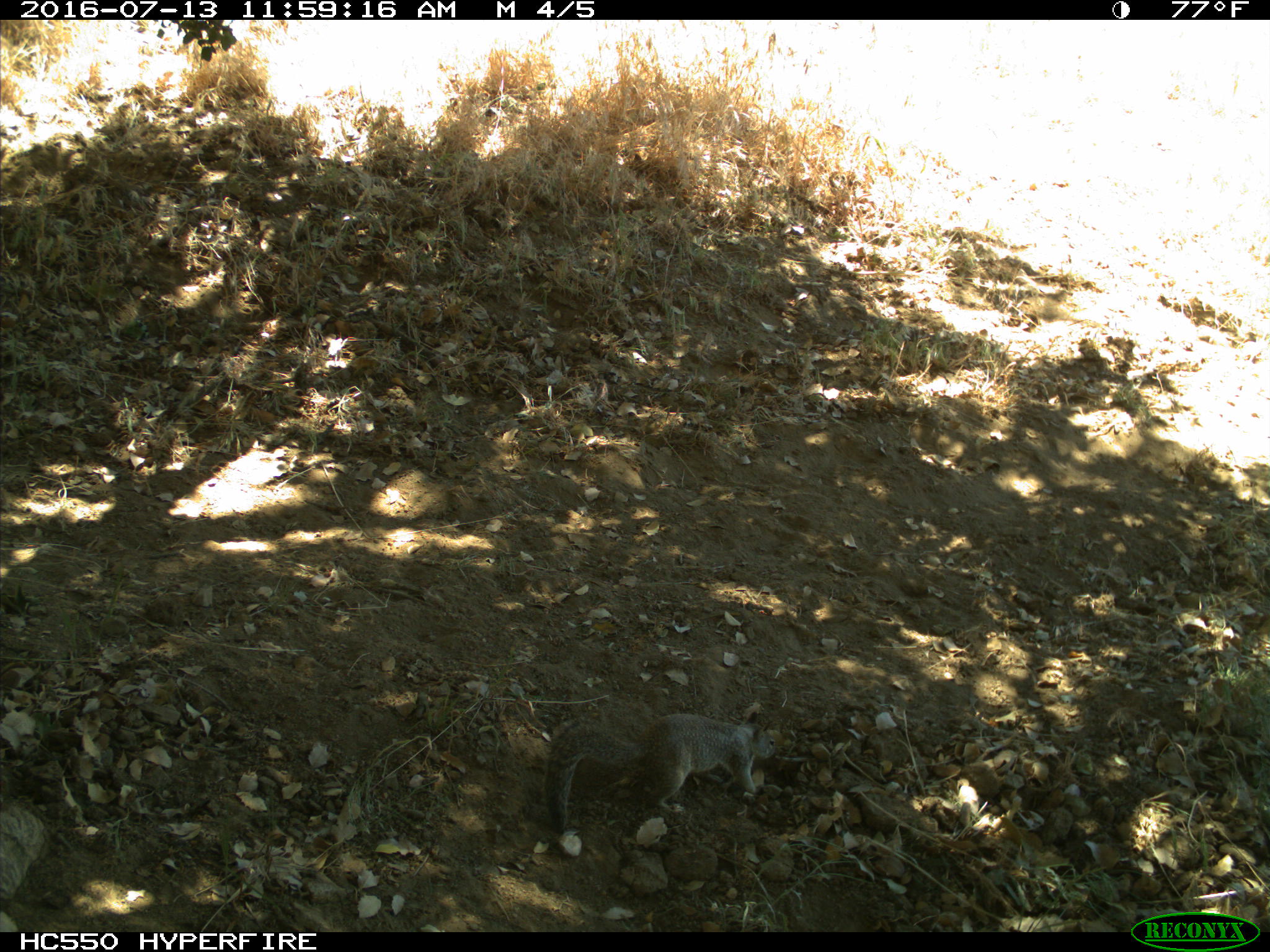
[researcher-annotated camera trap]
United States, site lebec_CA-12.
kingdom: Animalia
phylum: Chordata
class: Mammalia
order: Rodentia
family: Sciuridae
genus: Otospermophilus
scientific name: Otospermophilus beecheyi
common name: california ground squirrel